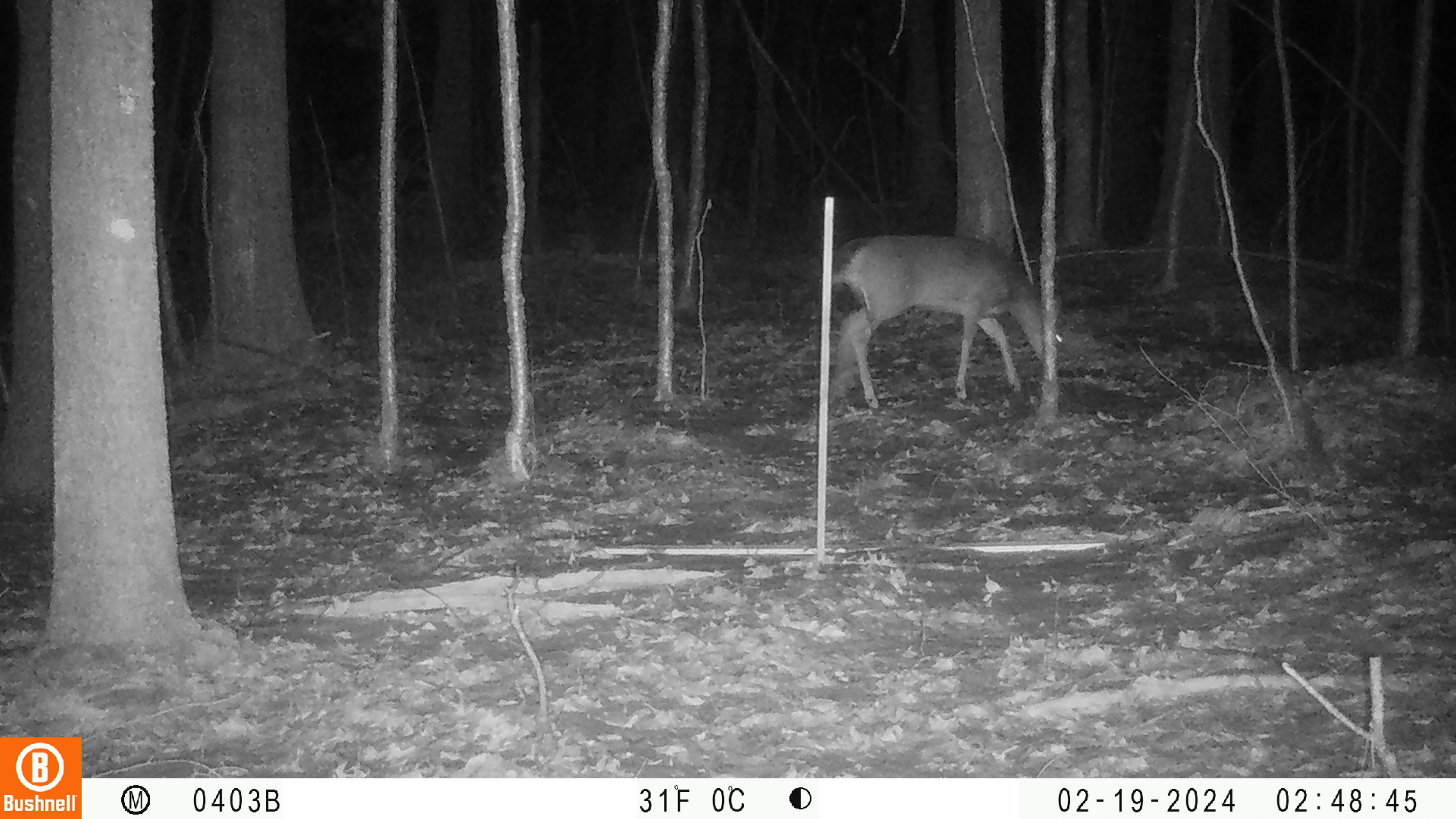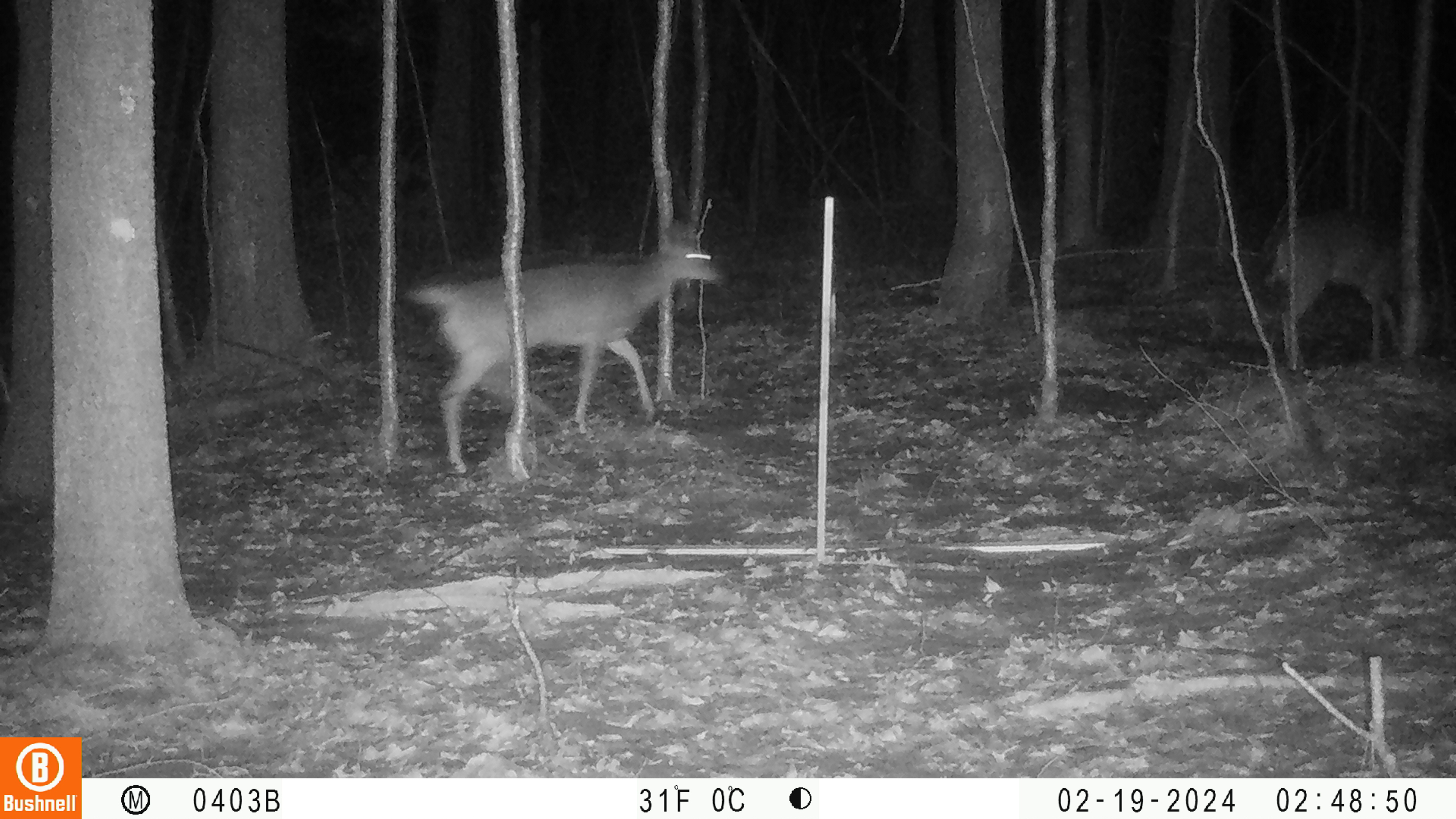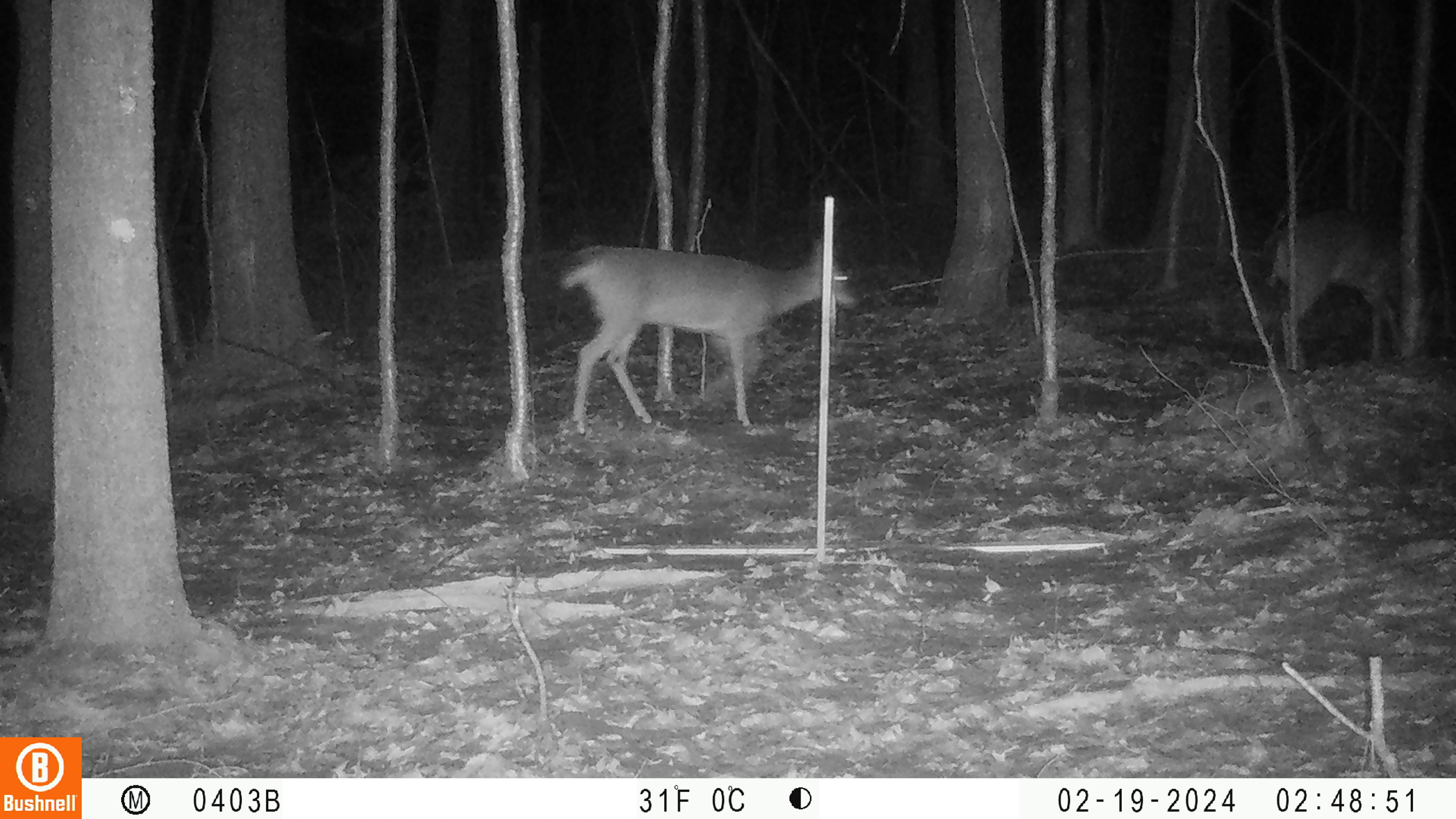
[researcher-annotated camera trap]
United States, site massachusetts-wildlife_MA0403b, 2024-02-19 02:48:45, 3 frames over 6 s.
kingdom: Animalia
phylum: Chordata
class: Mammalia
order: Artiodactyla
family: Cervidae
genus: Odocoileus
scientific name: Odocoileus virginianus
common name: white-tailed deer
White-tailed deer (Odocoileus virginianus).